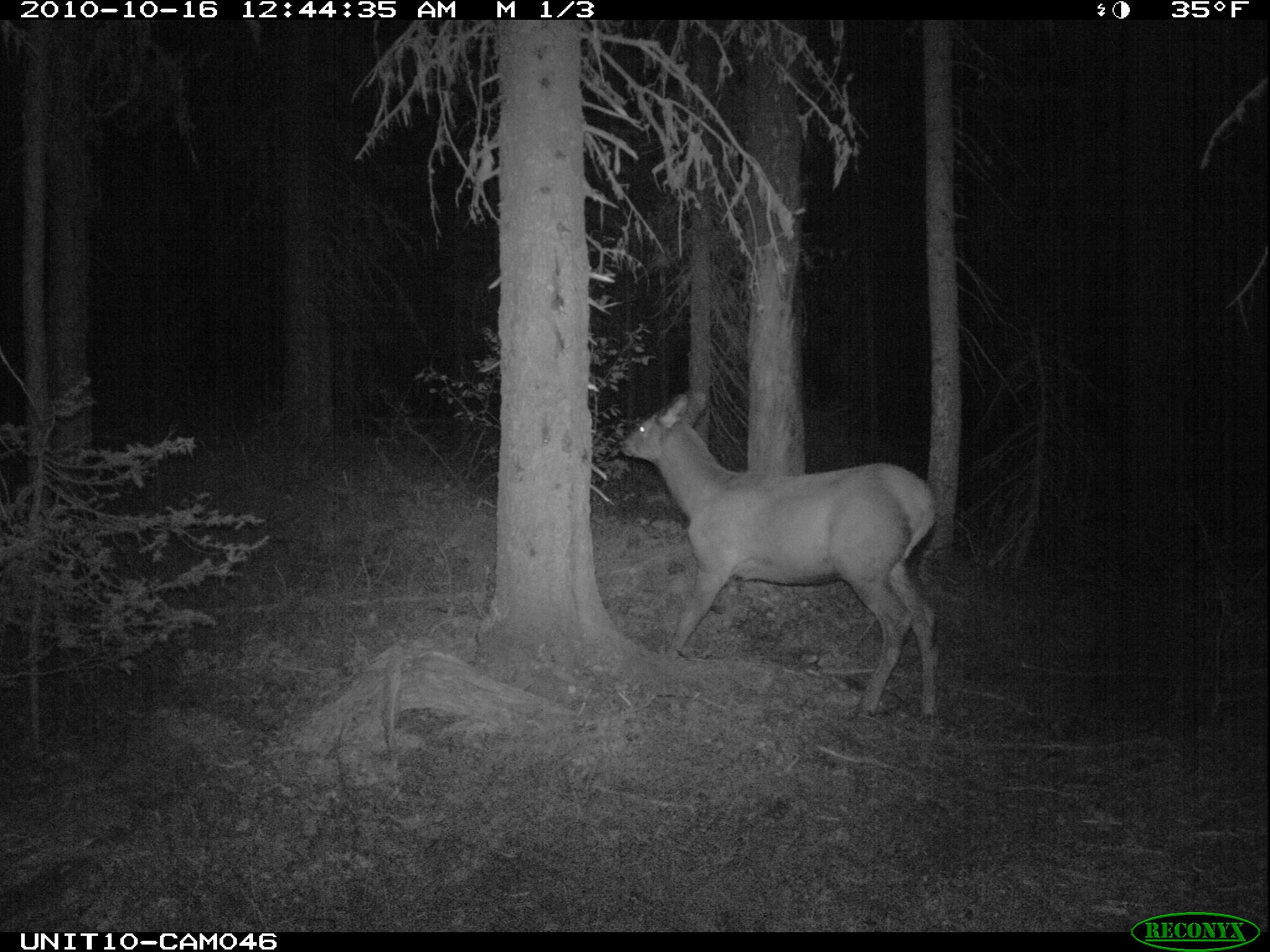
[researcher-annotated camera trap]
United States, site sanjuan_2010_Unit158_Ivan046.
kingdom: Animalia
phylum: Chordata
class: Mammalia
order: Artiodactyla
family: Cervidae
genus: Cervus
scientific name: Cervus elaphus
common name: red deer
Cervus elaphus (red deer).